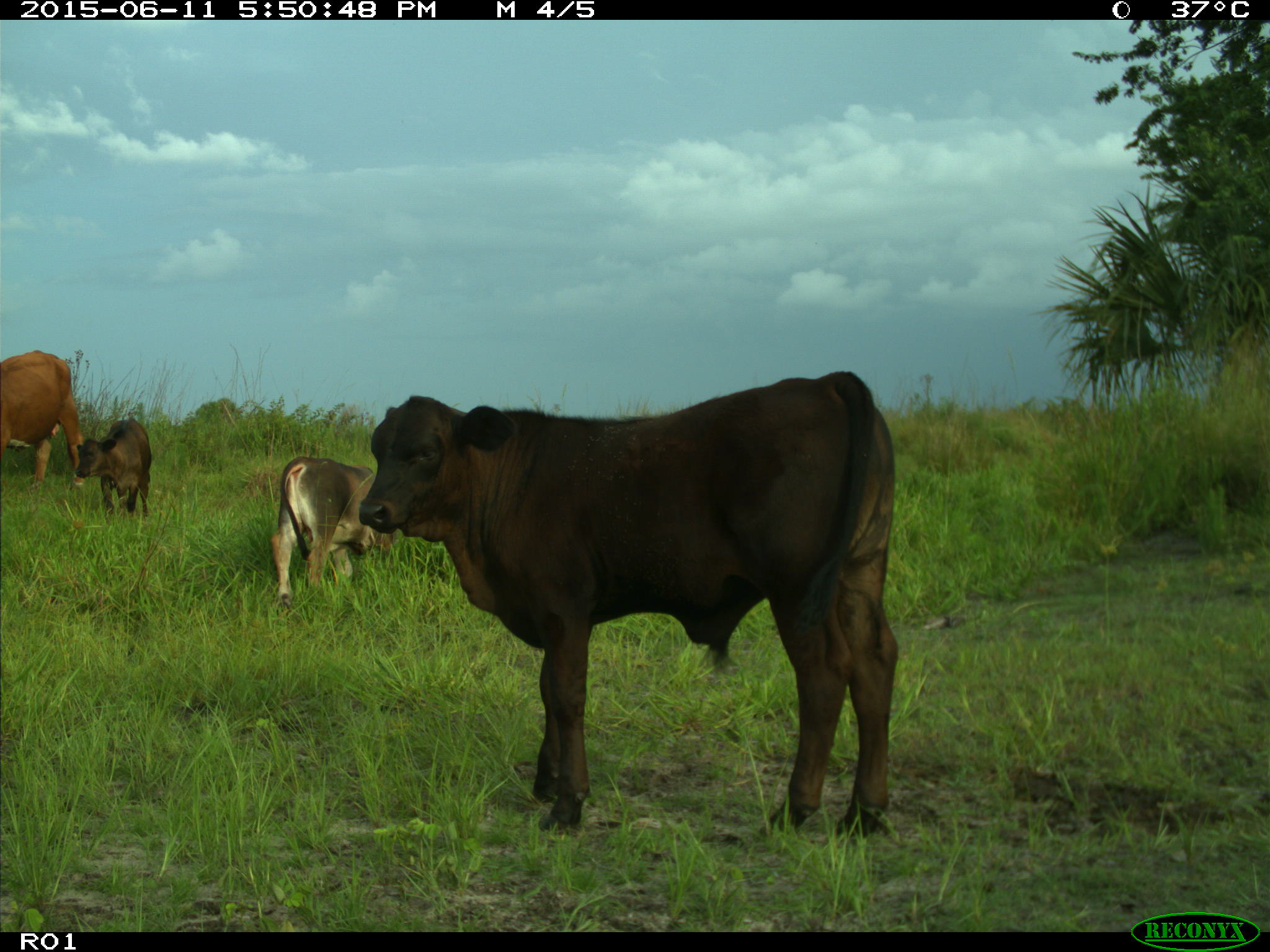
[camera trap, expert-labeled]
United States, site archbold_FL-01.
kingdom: Animalia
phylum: Chordata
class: Mammalia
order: Artiodactyla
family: Bovidae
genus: Bos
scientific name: Bos taurus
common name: domestic cow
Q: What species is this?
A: Bos taurus (domestic cow).